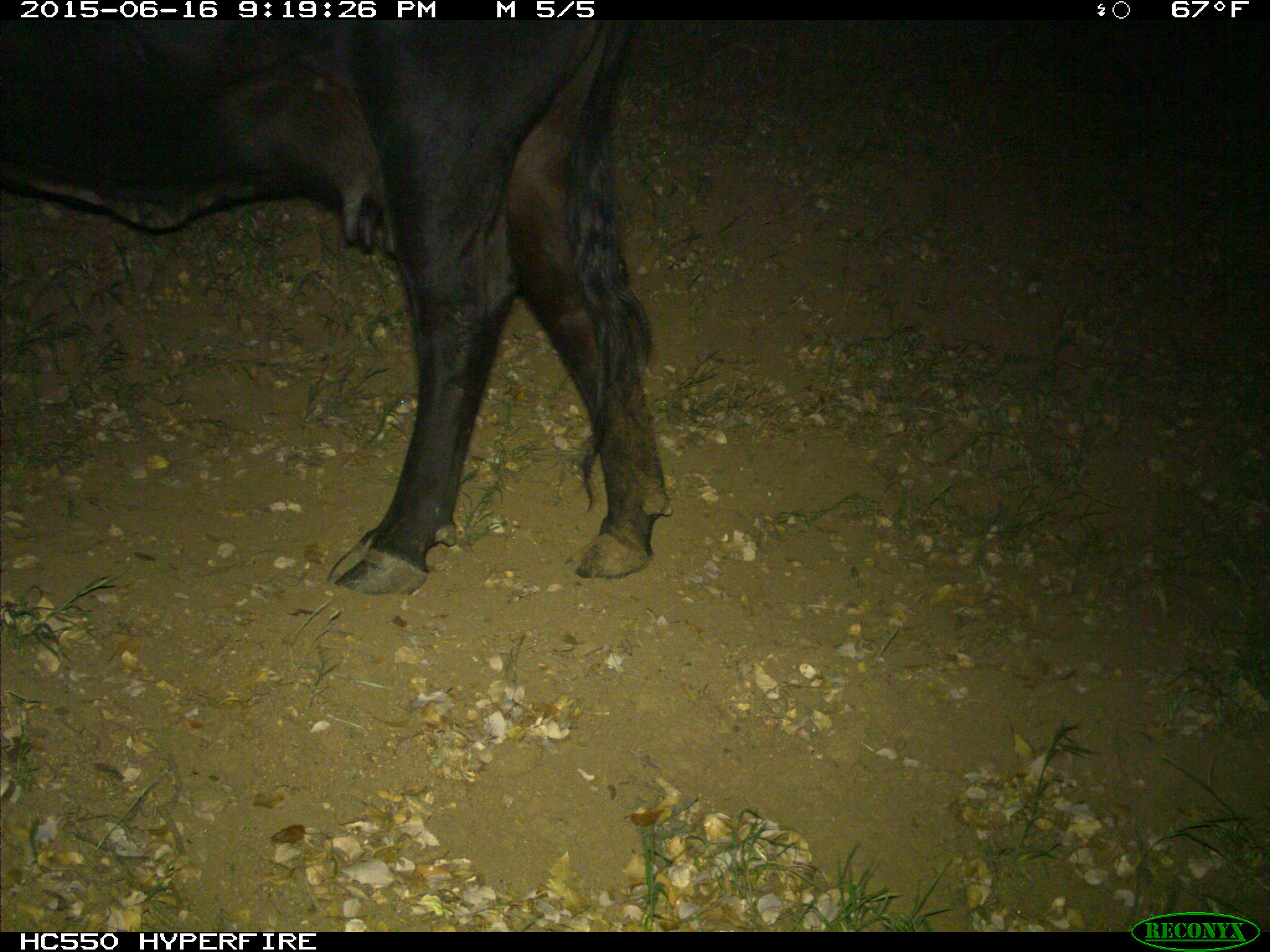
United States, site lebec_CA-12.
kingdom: Animalia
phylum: Chordata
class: Mammalia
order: Artiodactyla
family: Bovidae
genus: Bos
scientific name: Bos taurus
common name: domestic cow